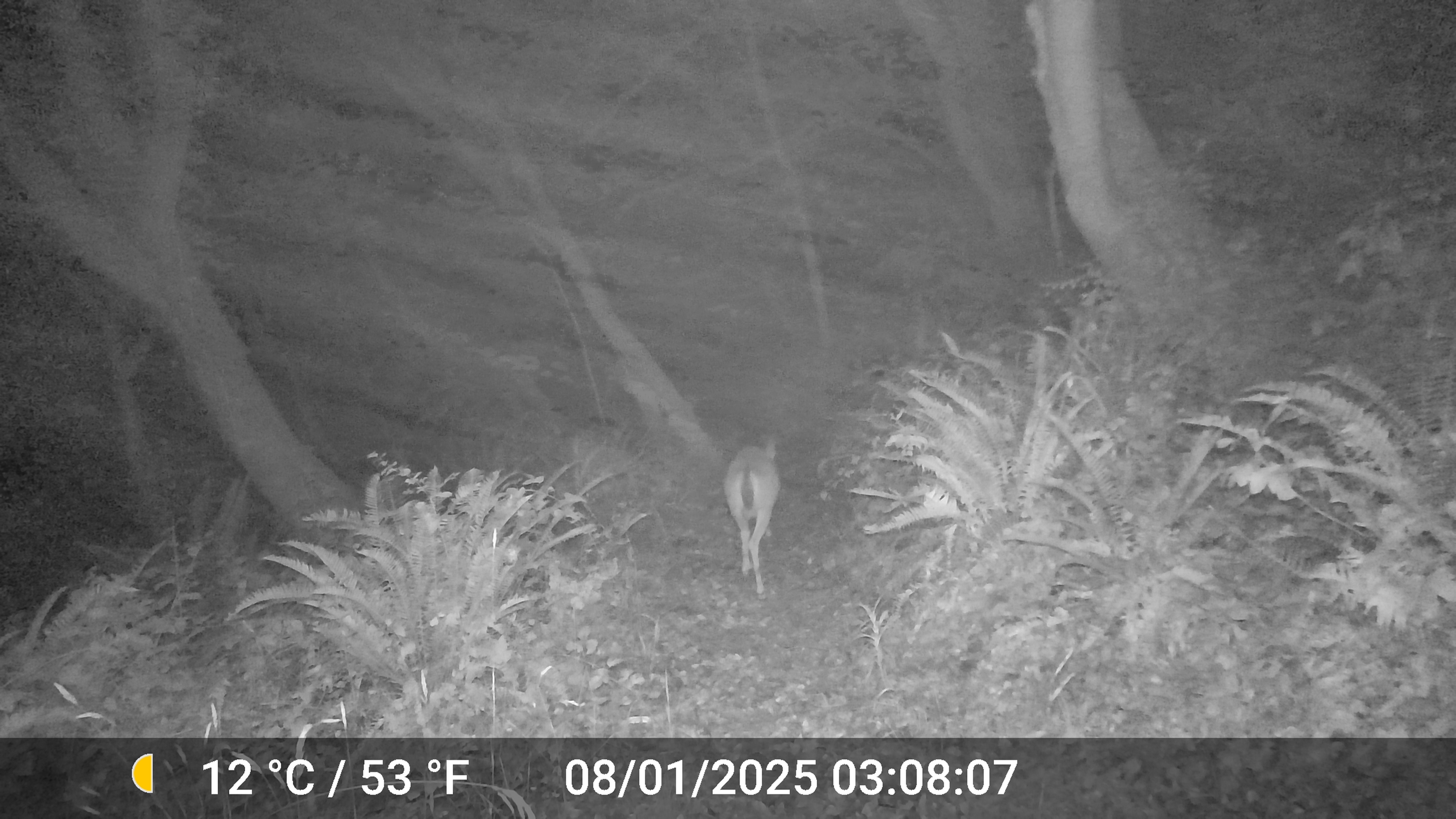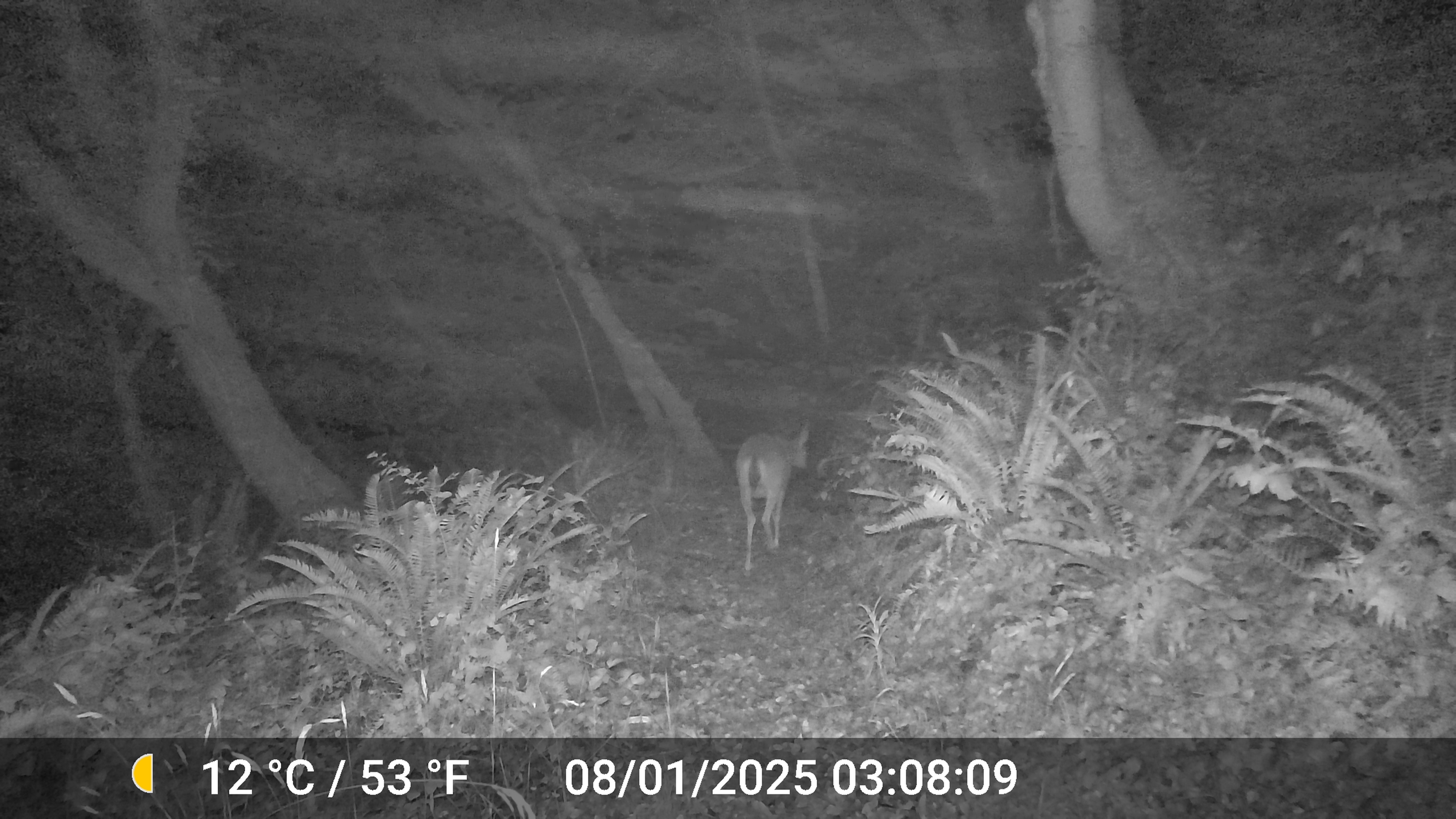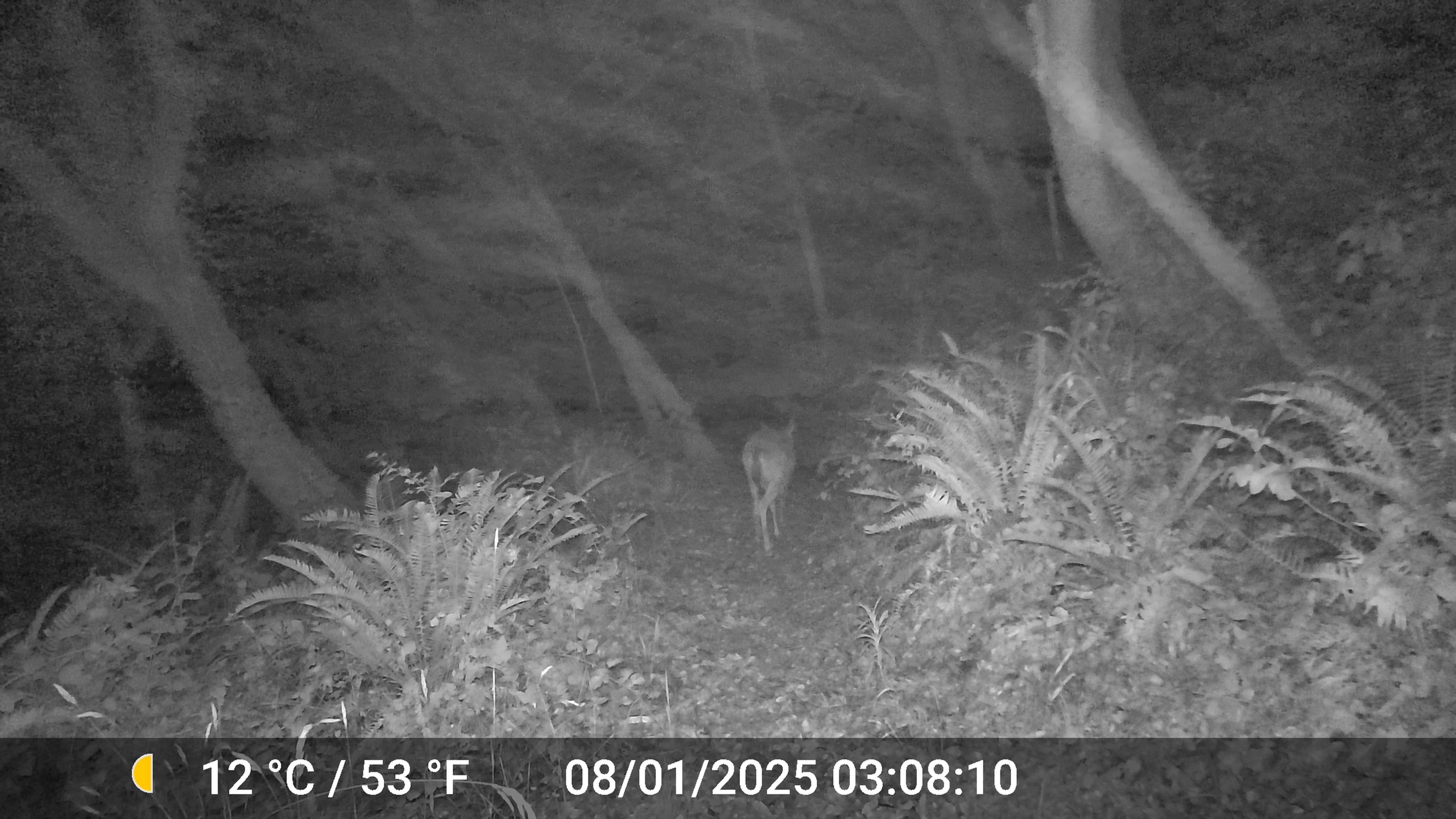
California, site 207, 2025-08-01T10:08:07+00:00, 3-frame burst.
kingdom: Animalia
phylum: Chordata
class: Mammalia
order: Artiodactyla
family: Cervidae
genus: Odocoileus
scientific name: Odocoileus hemionus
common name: mule deer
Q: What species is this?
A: Mule deer (Odocoileus hemionus).